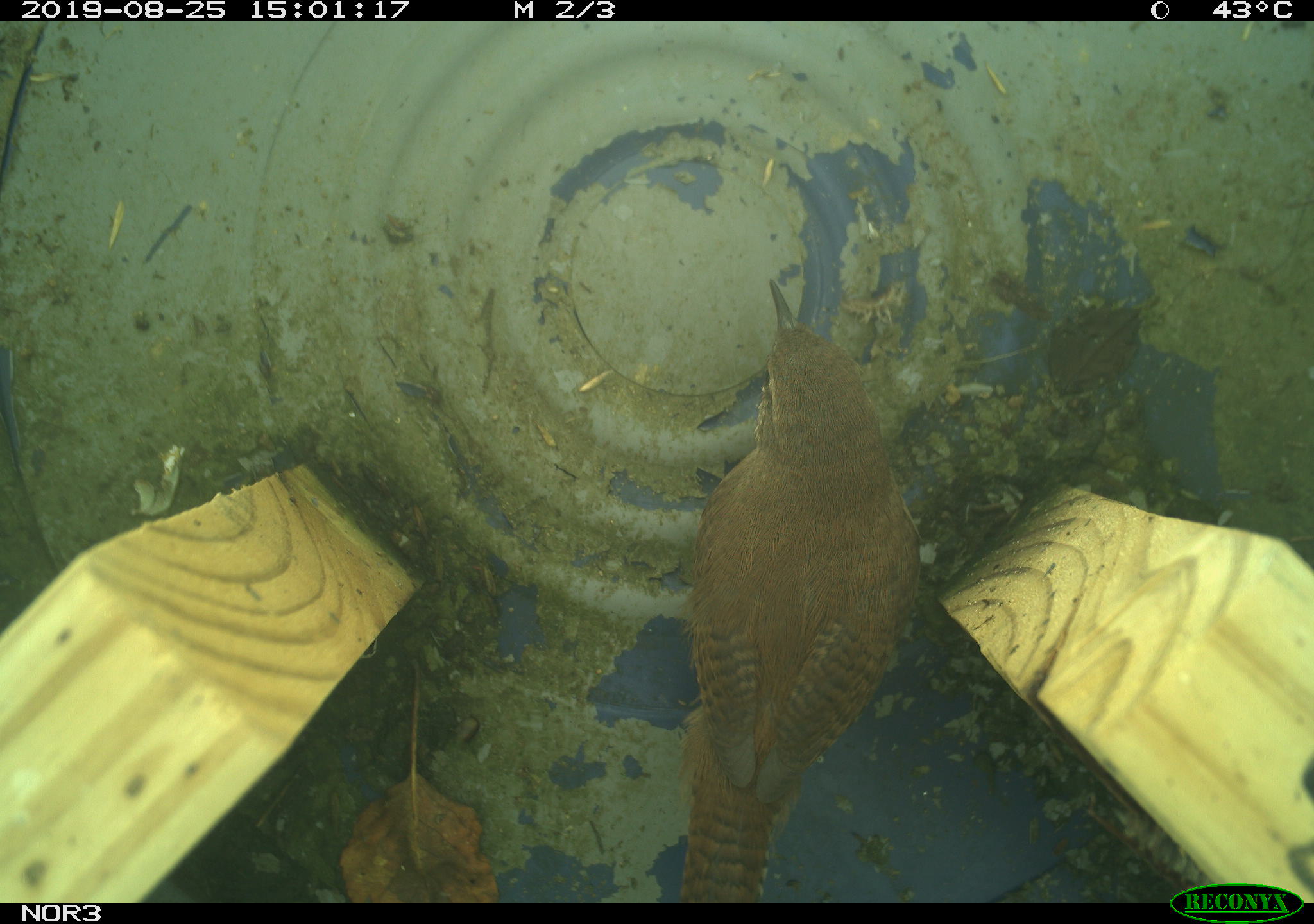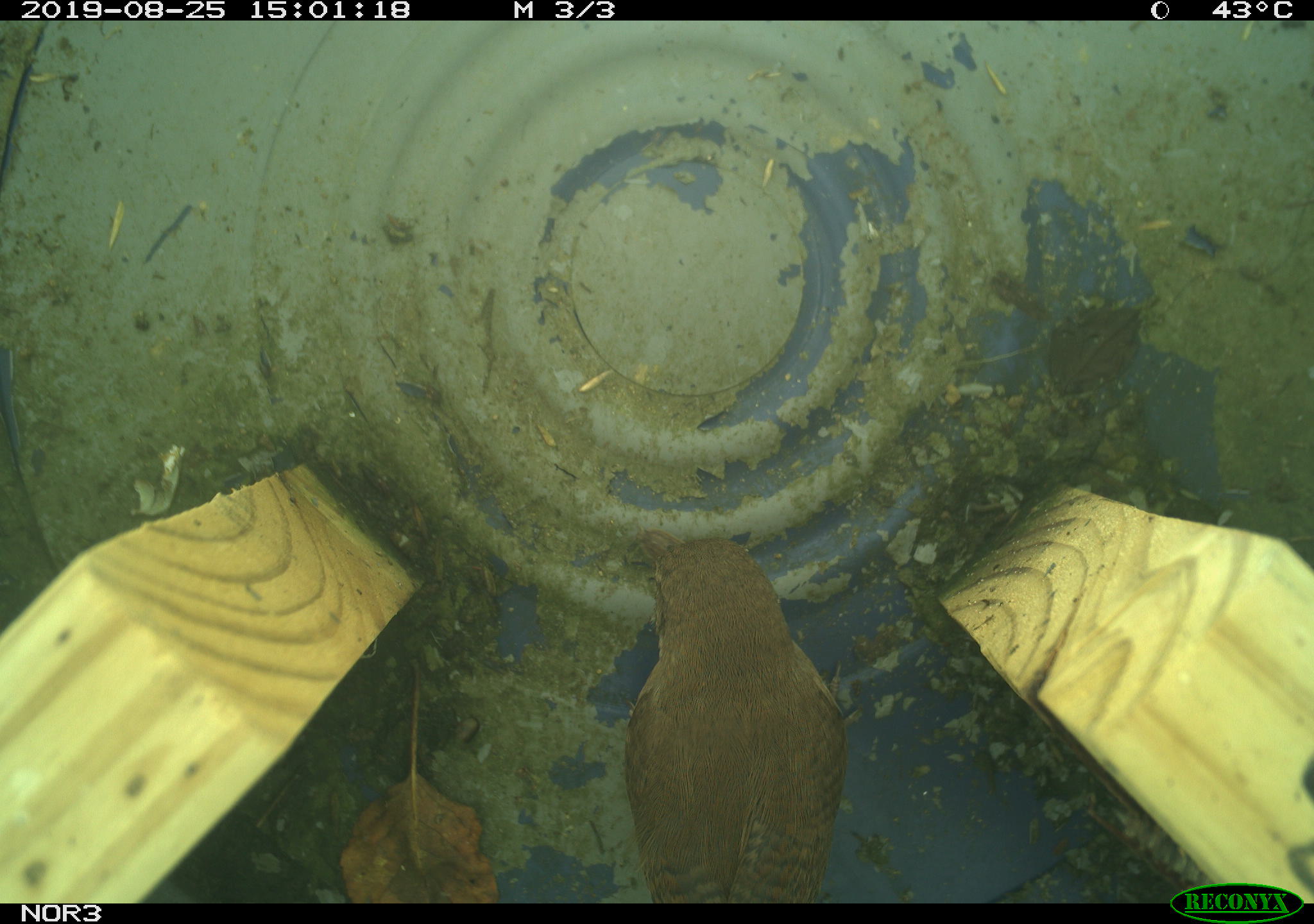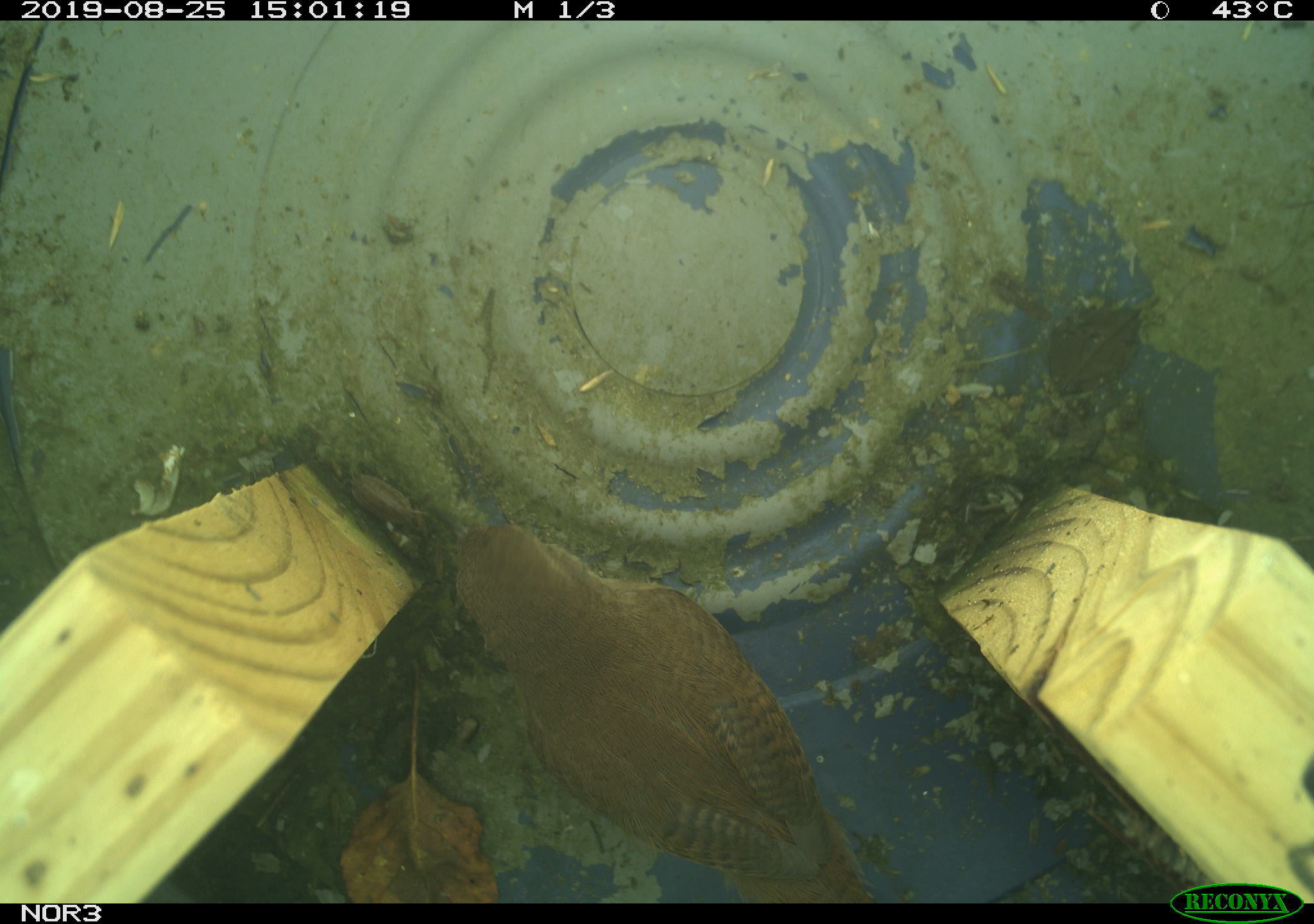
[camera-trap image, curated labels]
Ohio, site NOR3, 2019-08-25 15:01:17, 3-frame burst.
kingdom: Animalia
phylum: Chordata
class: Aves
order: Passeriformes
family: Troglodytidae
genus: Troglodytes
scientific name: Troglodytes aedon aedon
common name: northern house wren